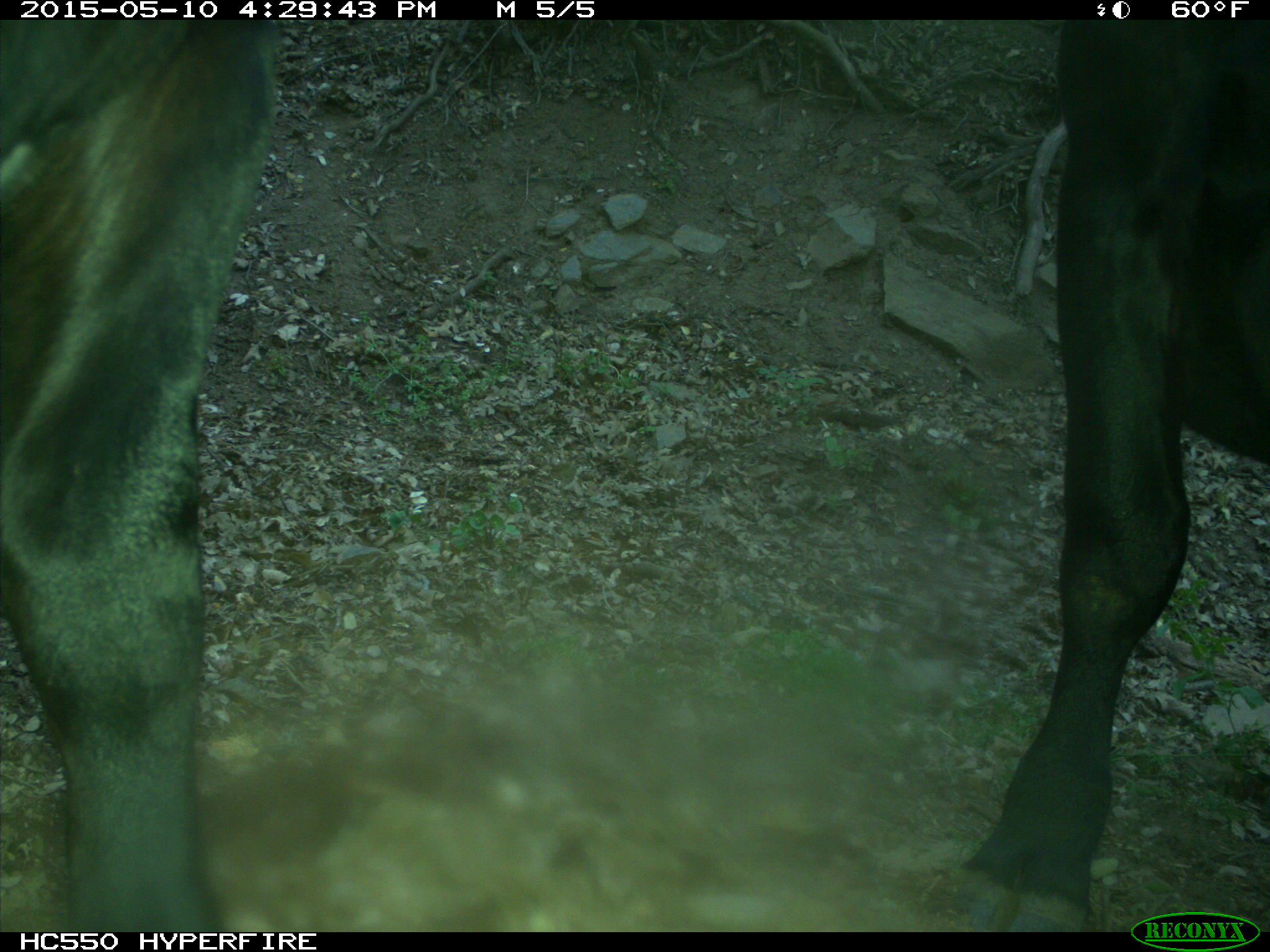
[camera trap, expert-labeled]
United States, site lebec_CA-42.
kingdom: Animalia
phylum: Chordata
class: Mammalia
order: Artiodactyla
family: Bovidae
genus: Bos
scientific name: Bos taurus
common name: domestic cow